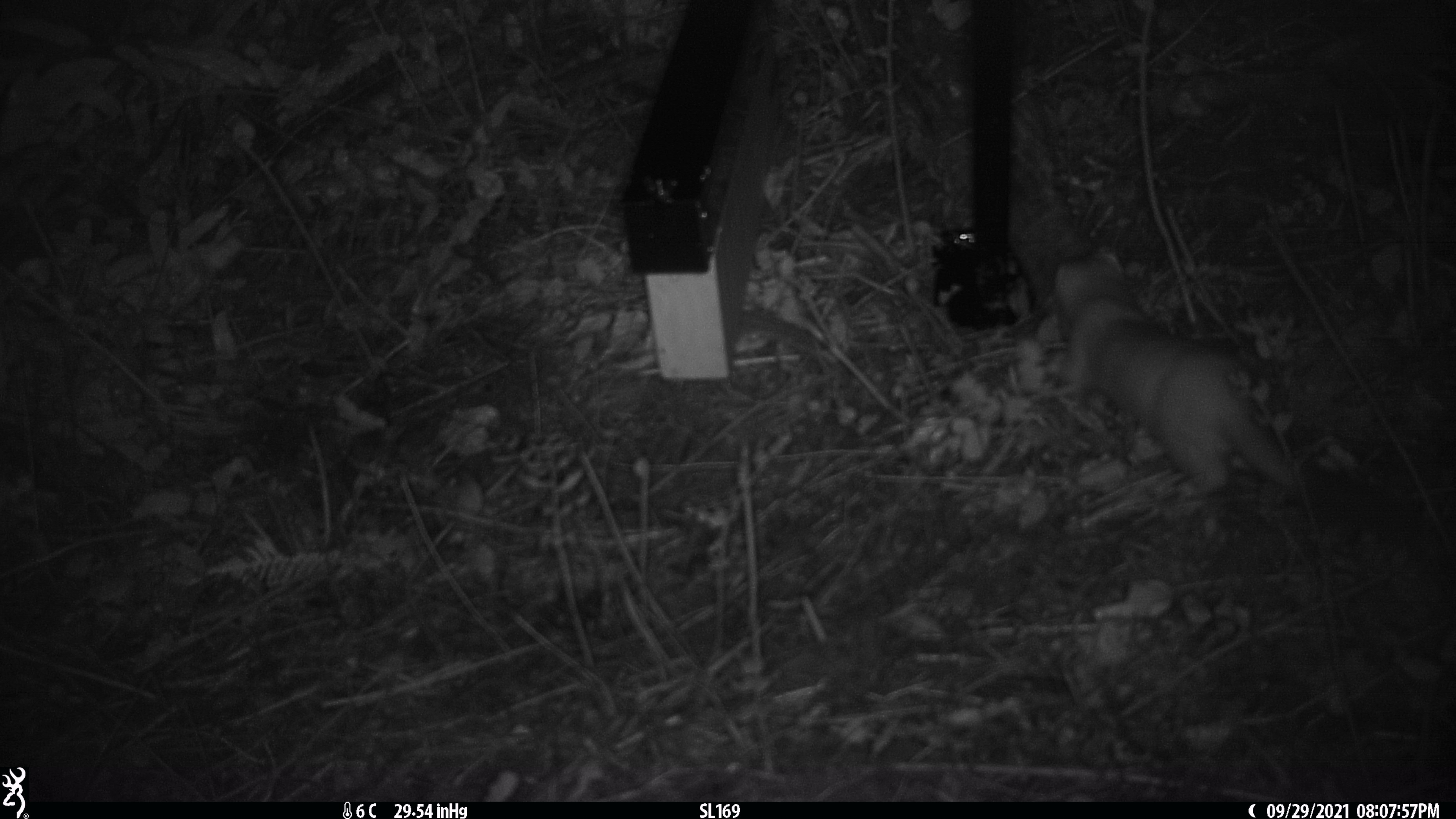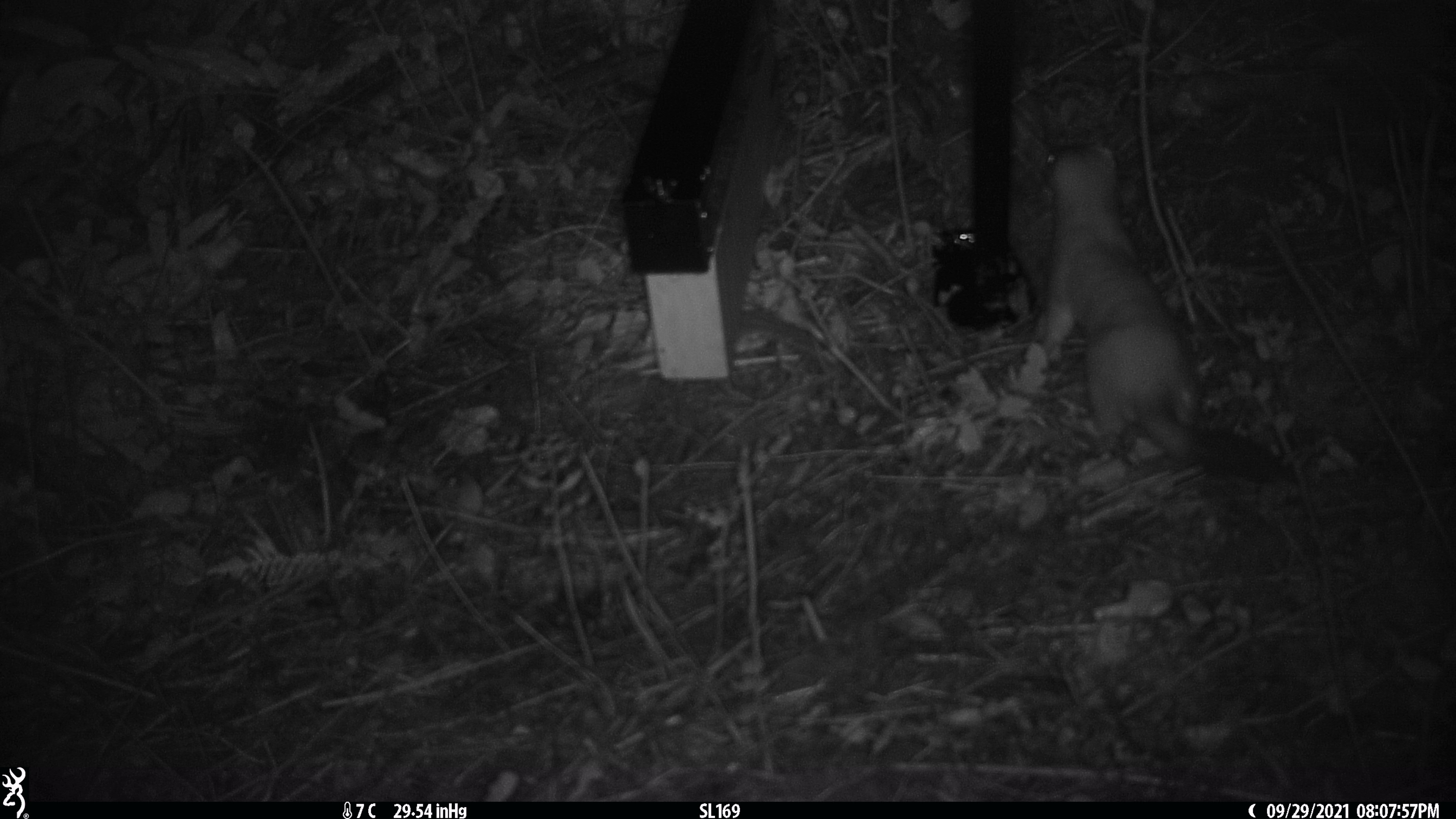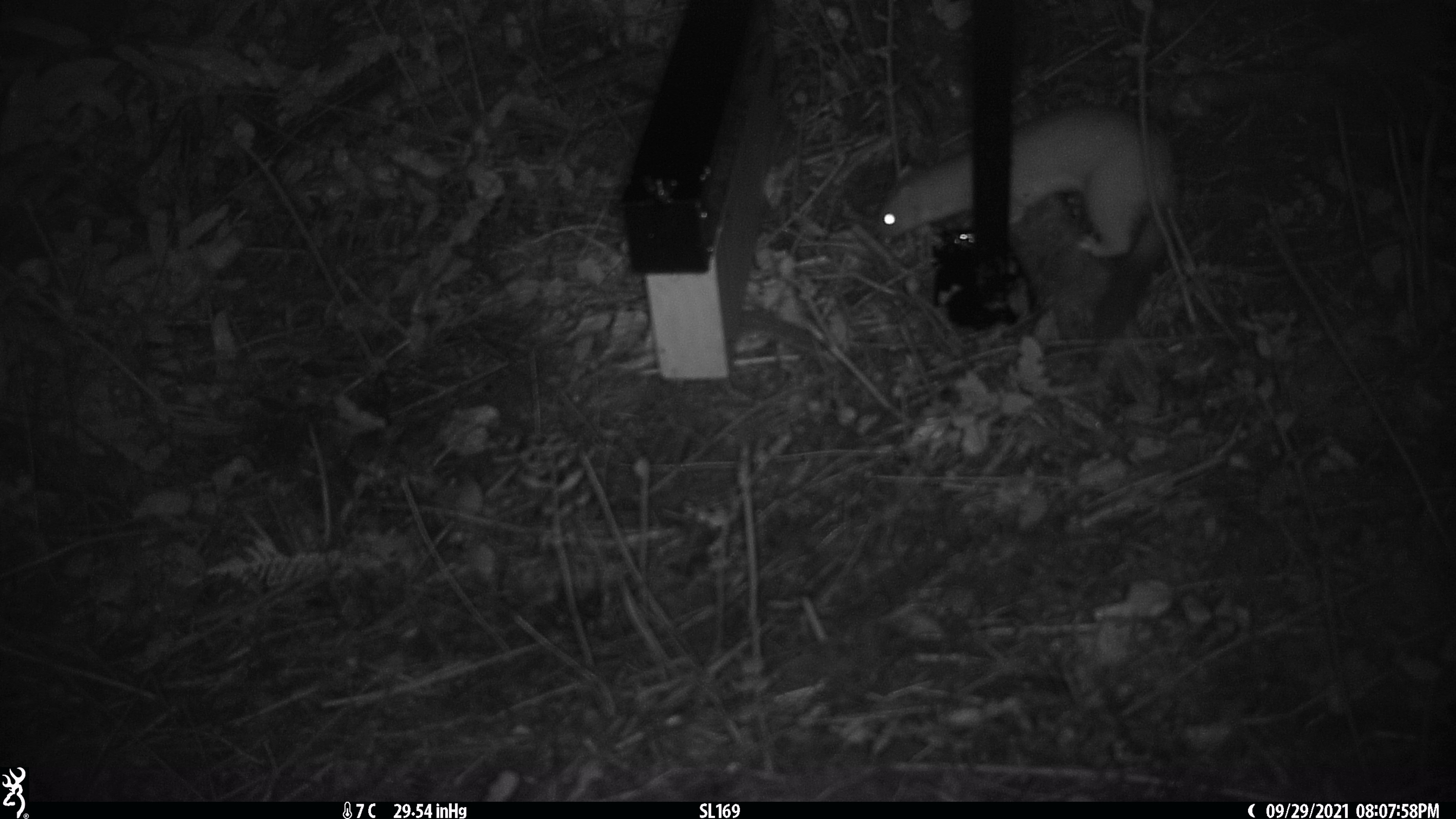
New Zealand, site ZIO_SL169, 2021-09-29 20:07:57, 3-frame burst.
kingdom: Animalia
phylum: Chordata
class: Mammalia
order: Carnivora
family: Mustelidae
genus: Mustela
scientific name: Mustela erminea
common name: stoat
Stoat (Mustela erminea).